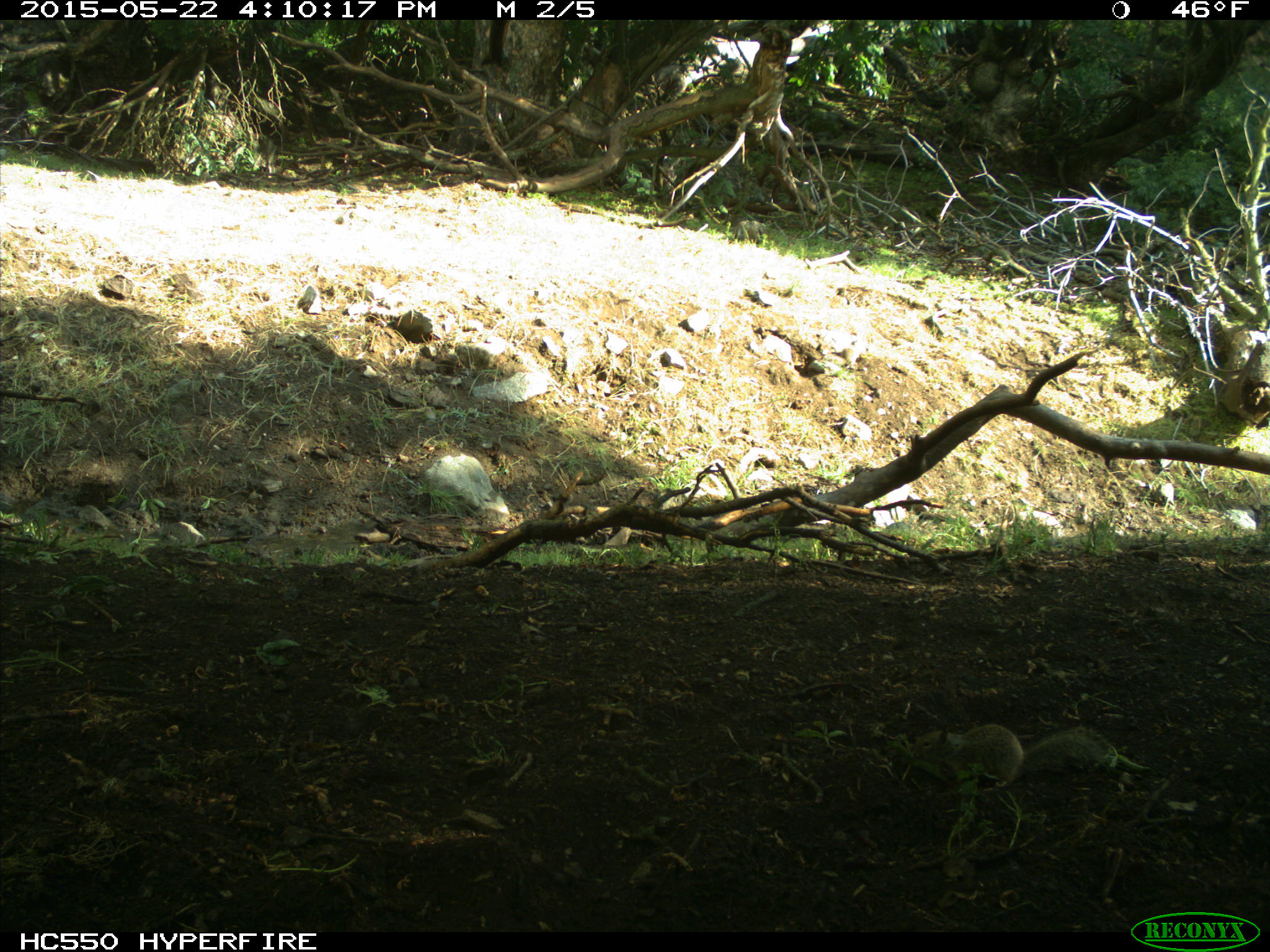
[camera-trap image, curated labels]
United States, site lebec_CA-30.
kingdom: Animalia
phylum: Chordata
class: Mammalia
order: Rodentia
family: Sciuridae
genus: Otospermophilus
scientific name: Otospermophilus beecheyi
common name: california ground squirrel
Otospermophilus beecheyi (california ground squirrel).